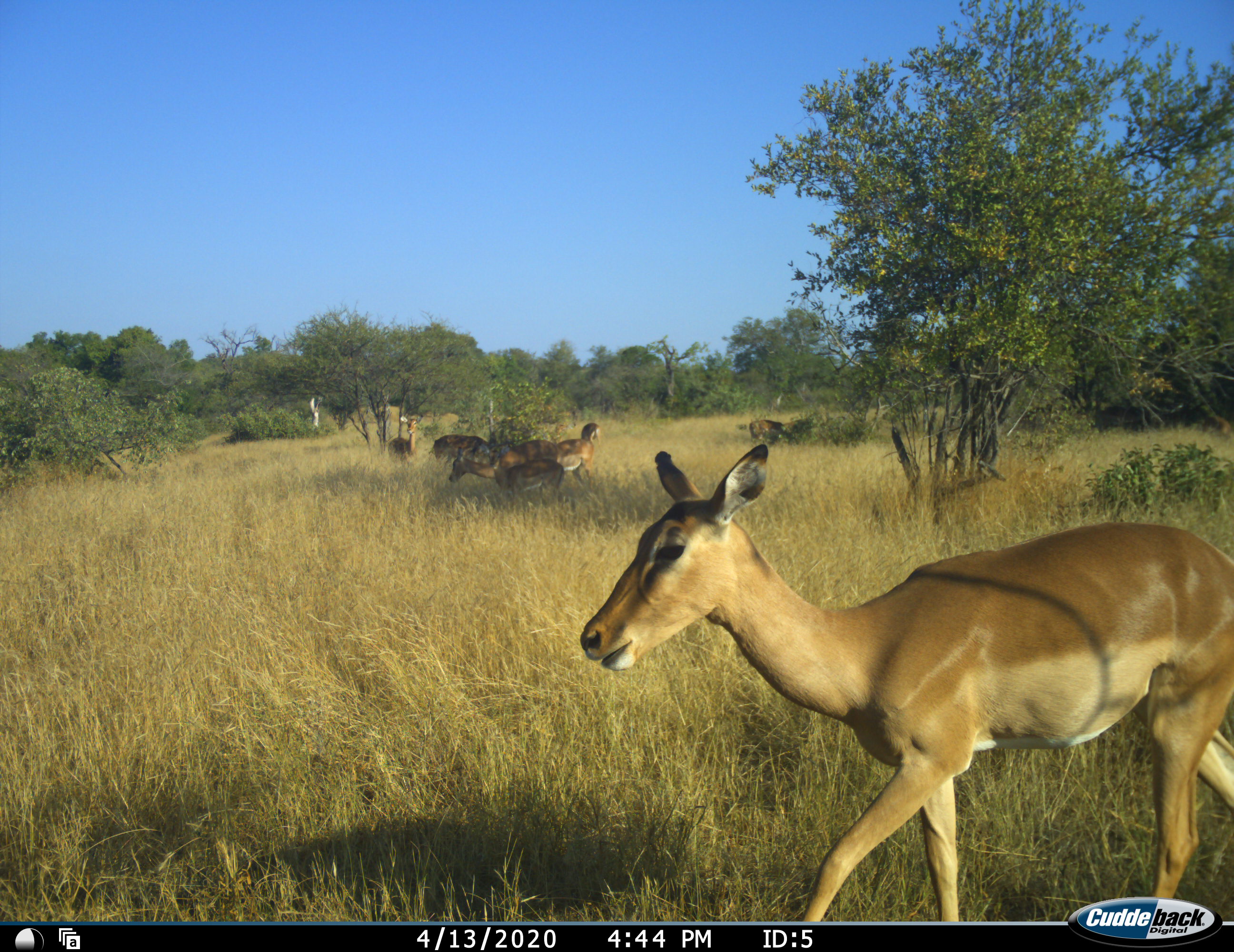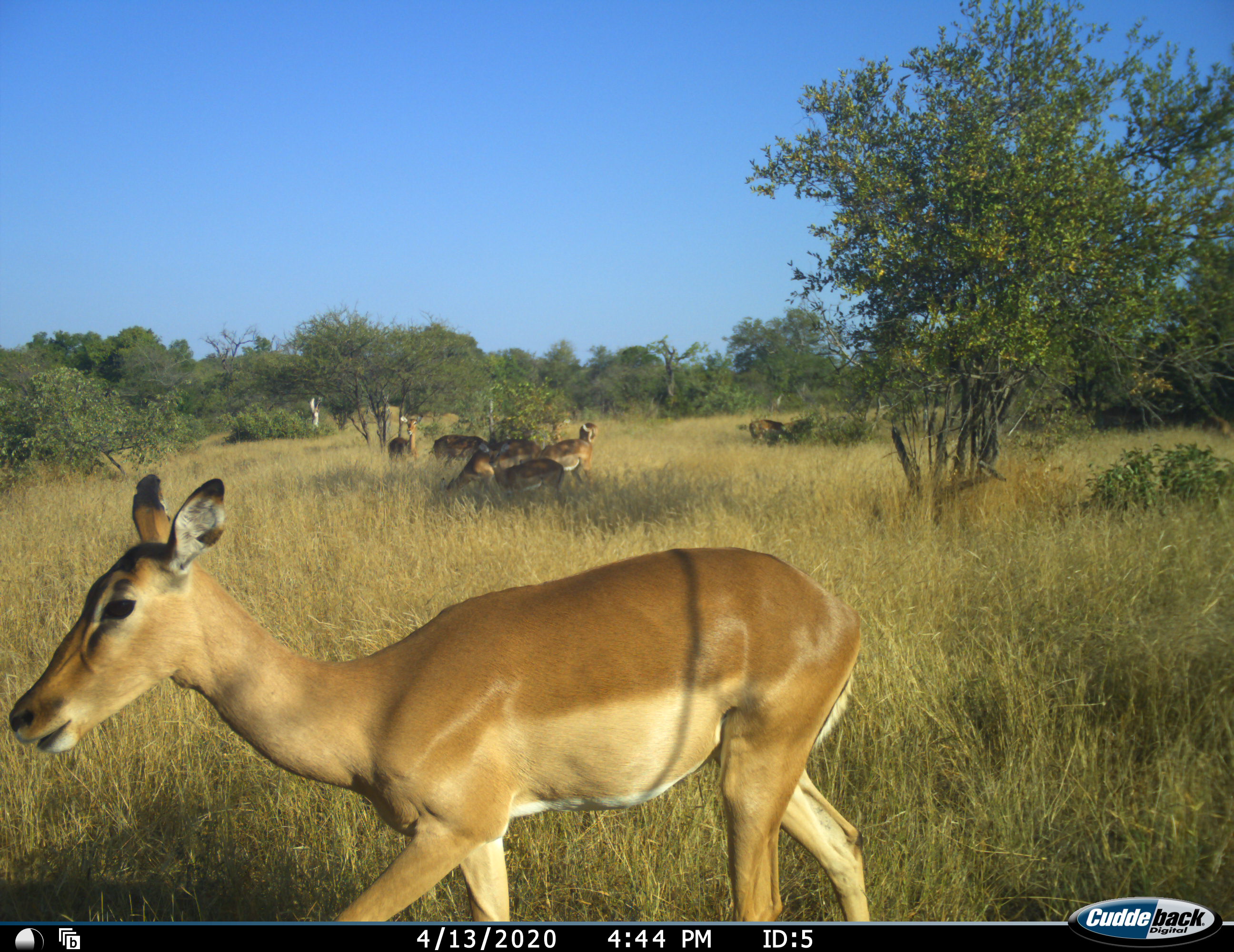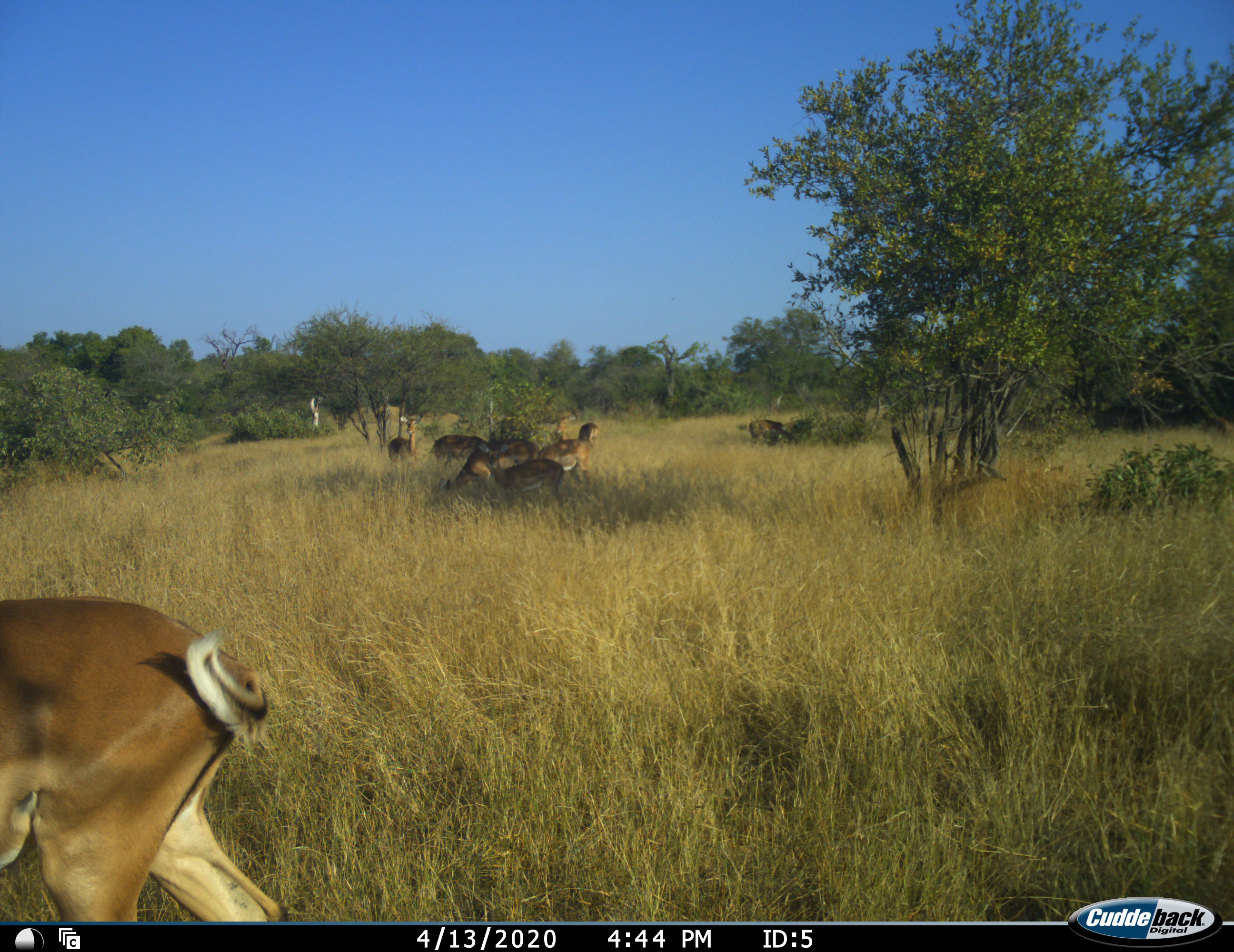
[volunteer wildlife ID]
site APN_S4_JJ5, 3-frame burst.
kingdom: Animalia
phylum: Chordata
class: Mammalia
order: Artiodactyla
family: Bovidae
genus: Aepyceros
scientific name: Aepyceros melampus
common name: impala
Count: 8.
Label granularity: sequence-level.